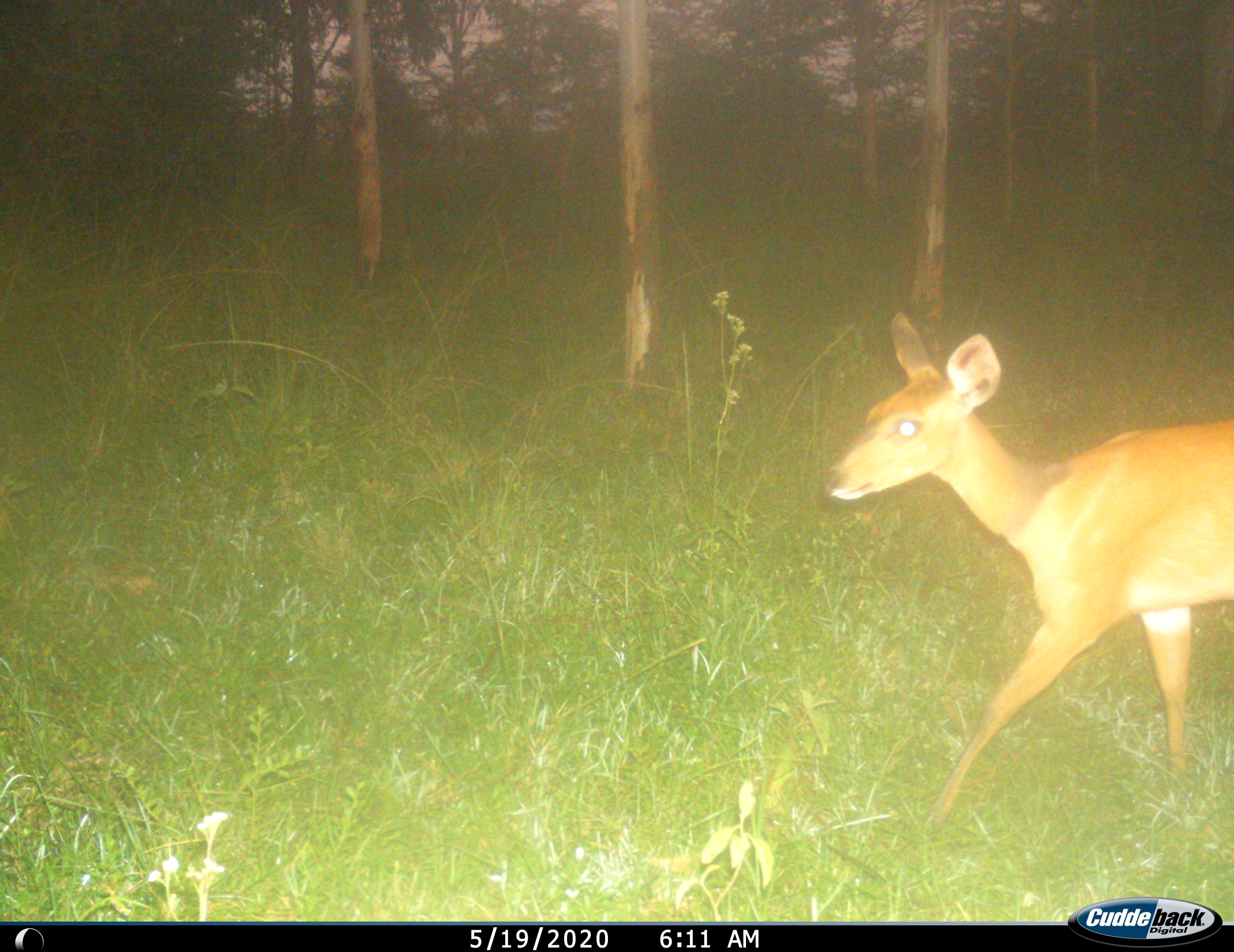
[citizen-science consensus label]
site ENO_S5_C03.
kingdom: Animalia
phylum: Chordata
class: Mammalia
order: Artiodactyla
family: Bovidae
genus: Tragelaphus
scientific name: Tragelaphus scriptus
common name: bushbuck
Bushbuck (Tragelaphus scriptus), count 1. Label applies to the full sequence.